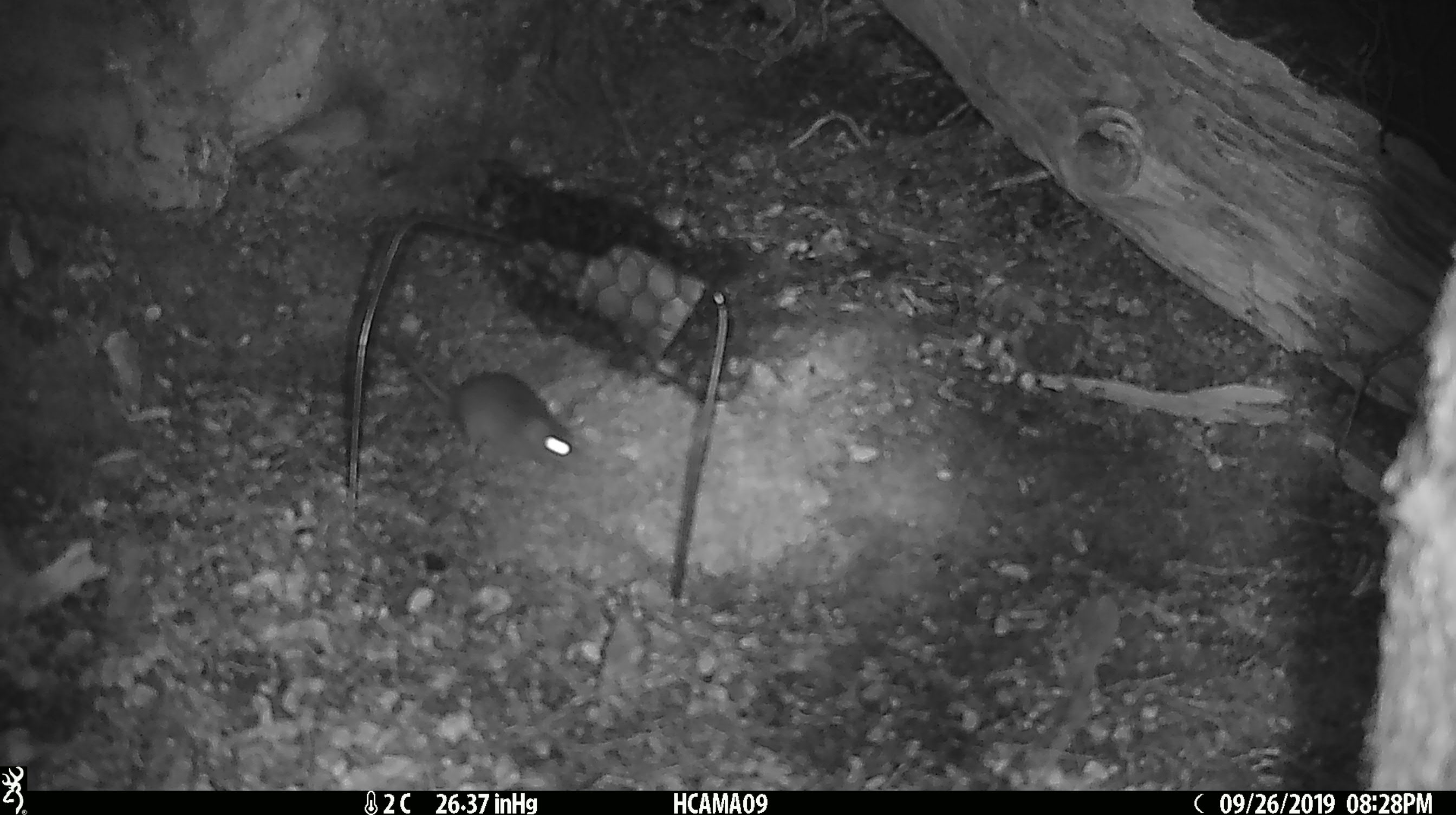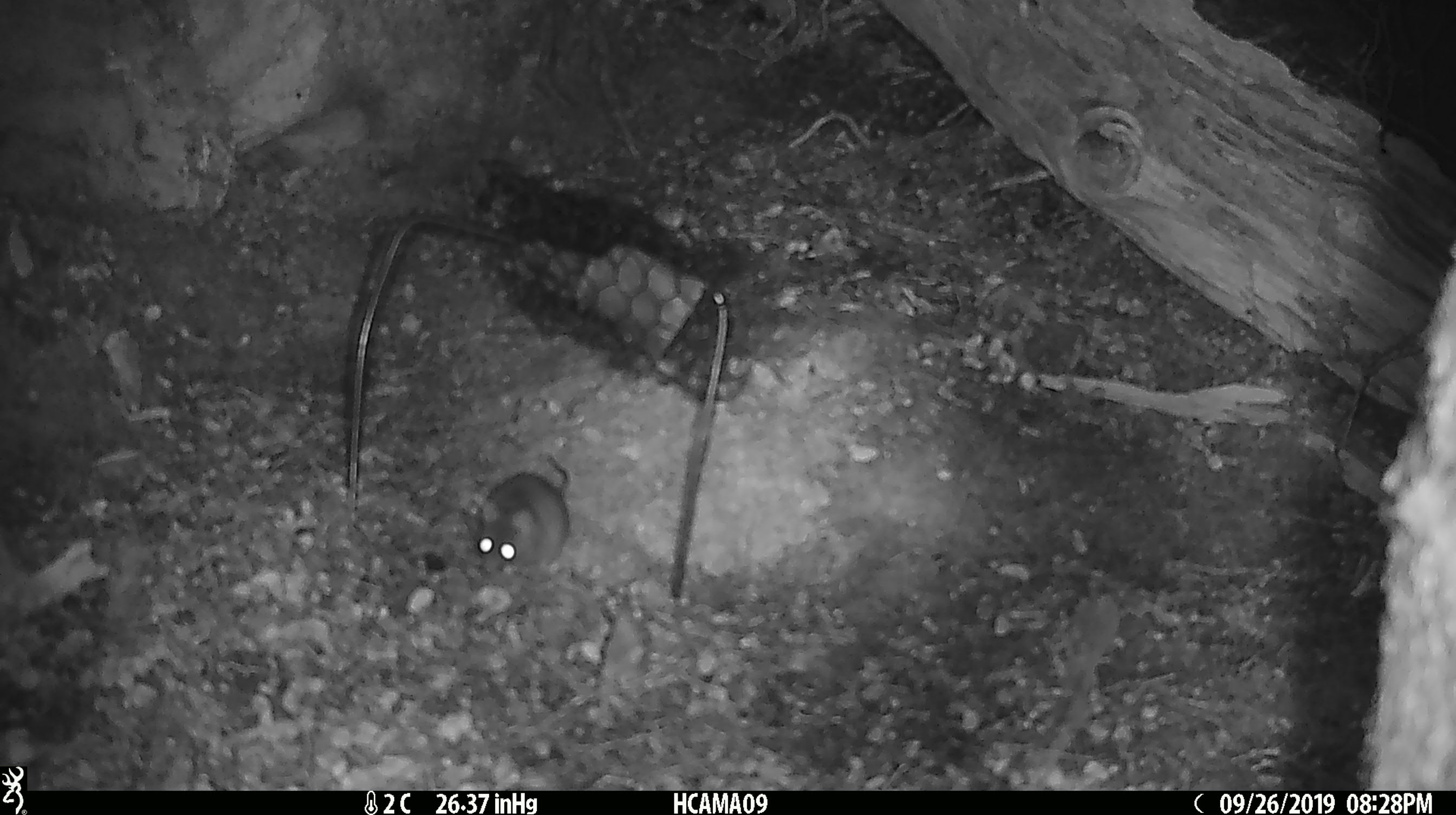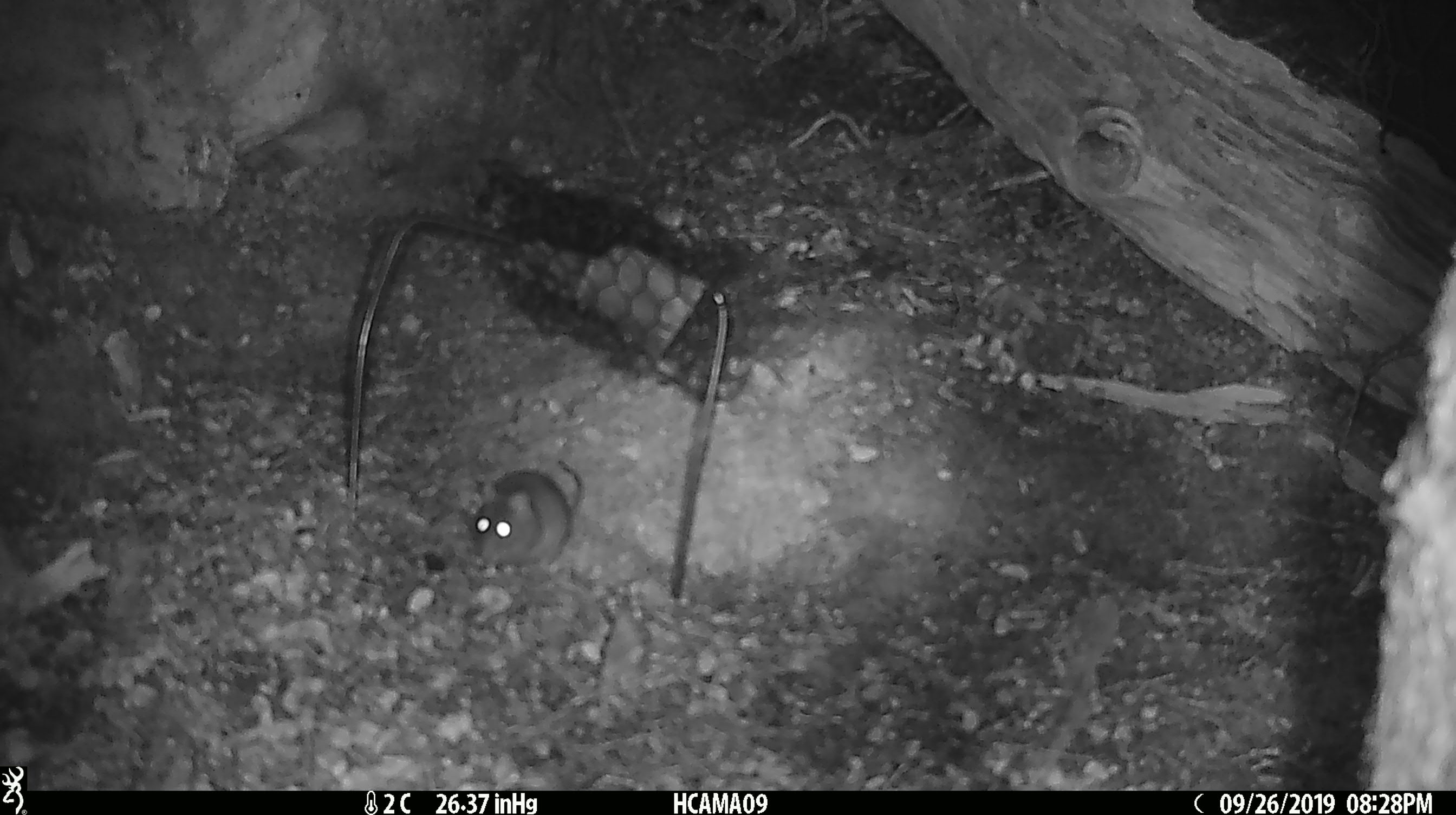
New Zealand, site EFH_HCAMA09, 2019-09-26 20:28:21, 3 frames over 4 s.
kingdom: Animalia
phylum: Chordata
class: Mammalia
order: Rodentia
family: Muridae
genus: Mus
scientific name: Mus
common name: mouse